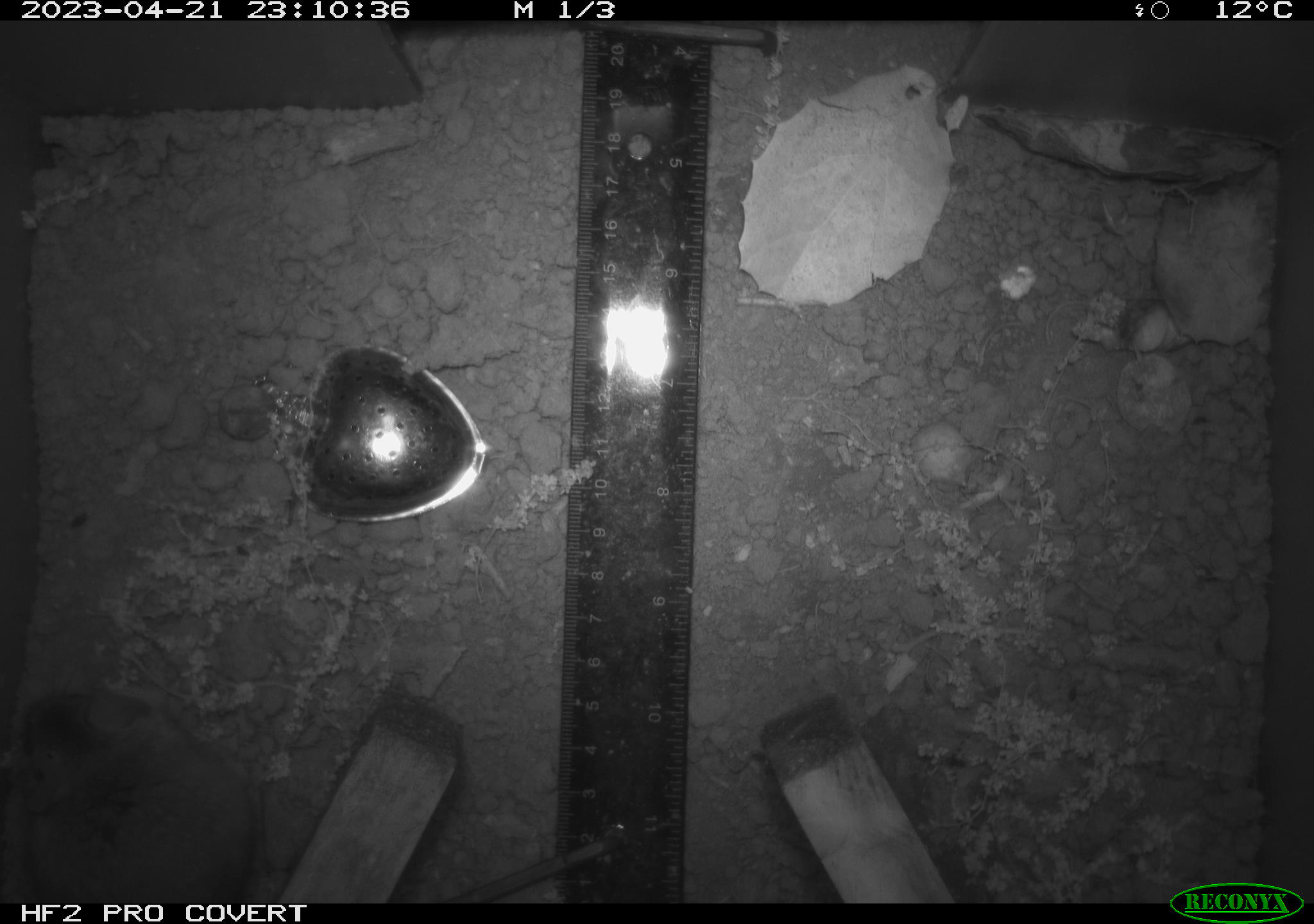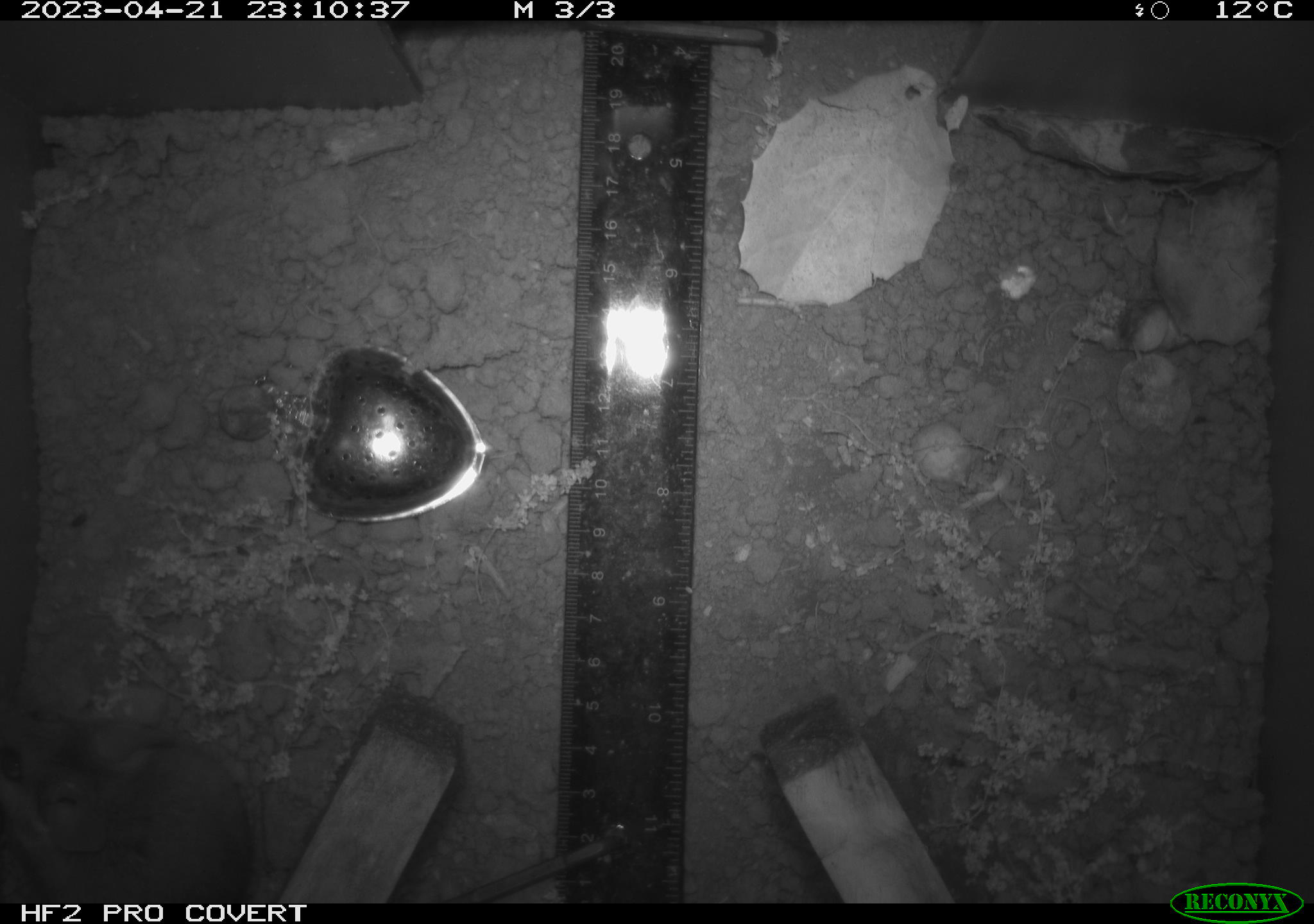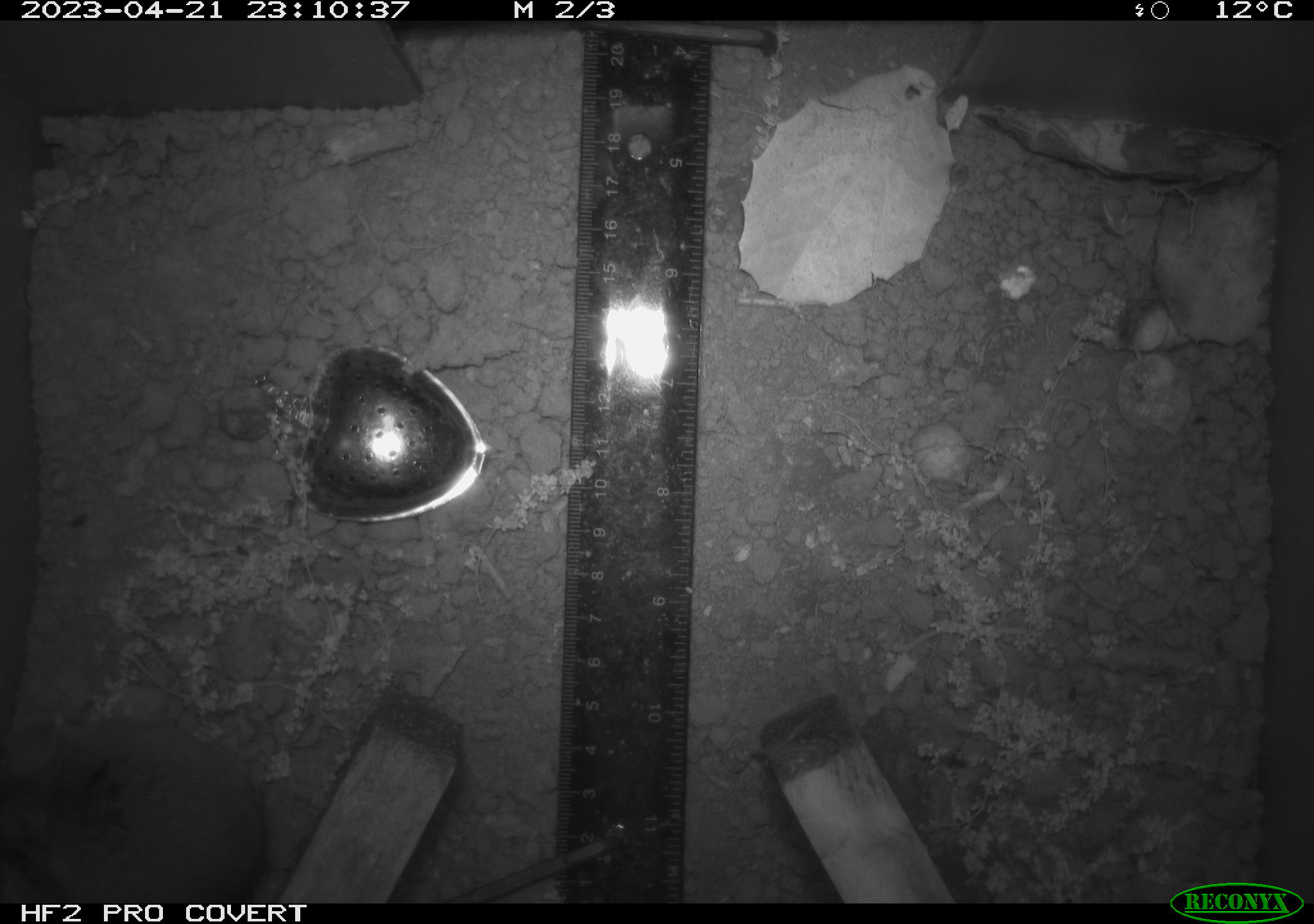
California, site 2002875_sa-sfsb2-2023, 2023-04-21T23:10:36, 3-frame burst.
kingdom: Animalia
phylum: Chordata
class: Mammalia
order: Rodentia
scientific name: Rodentia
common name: mouse species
Mouse species (Rodentia).